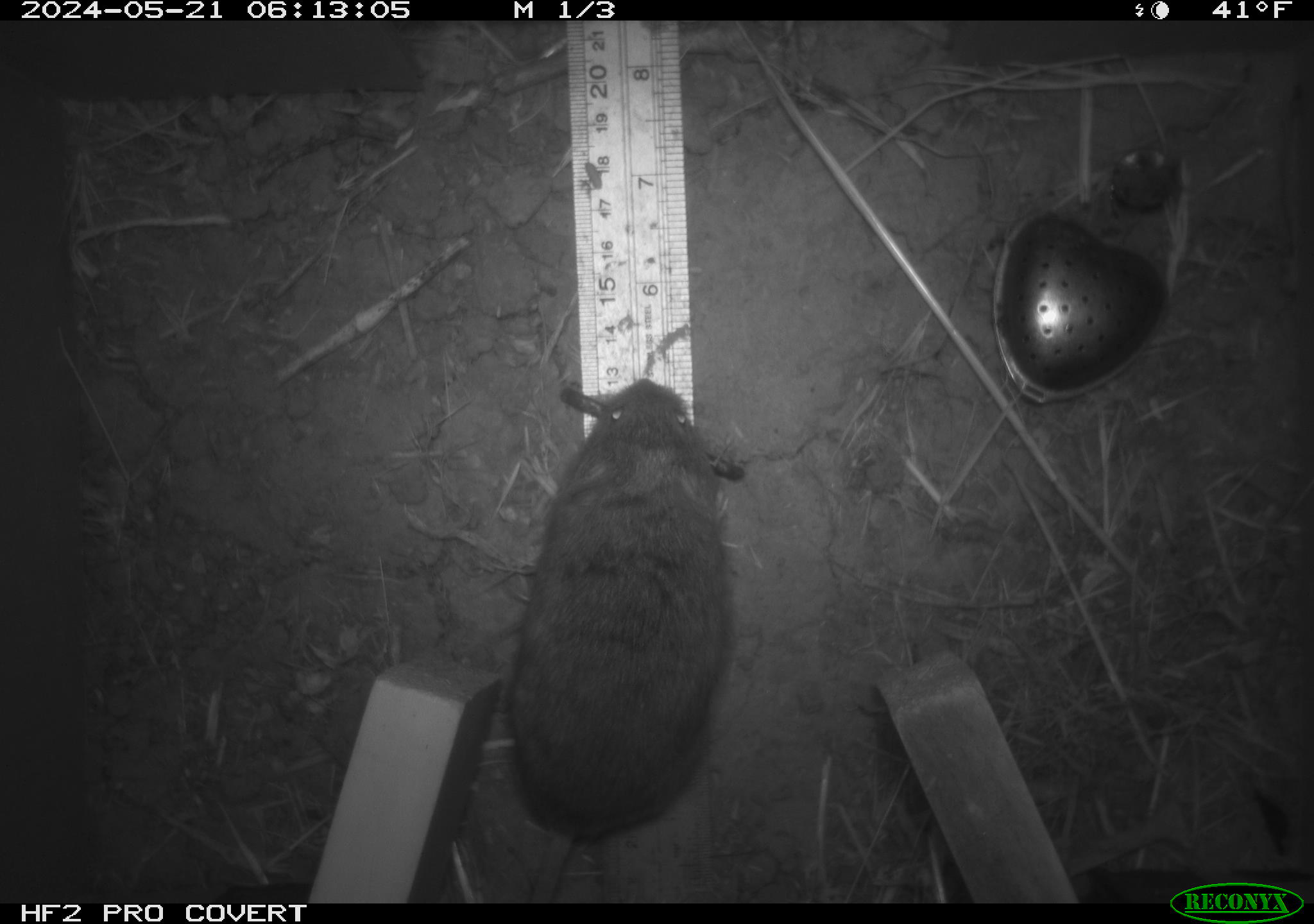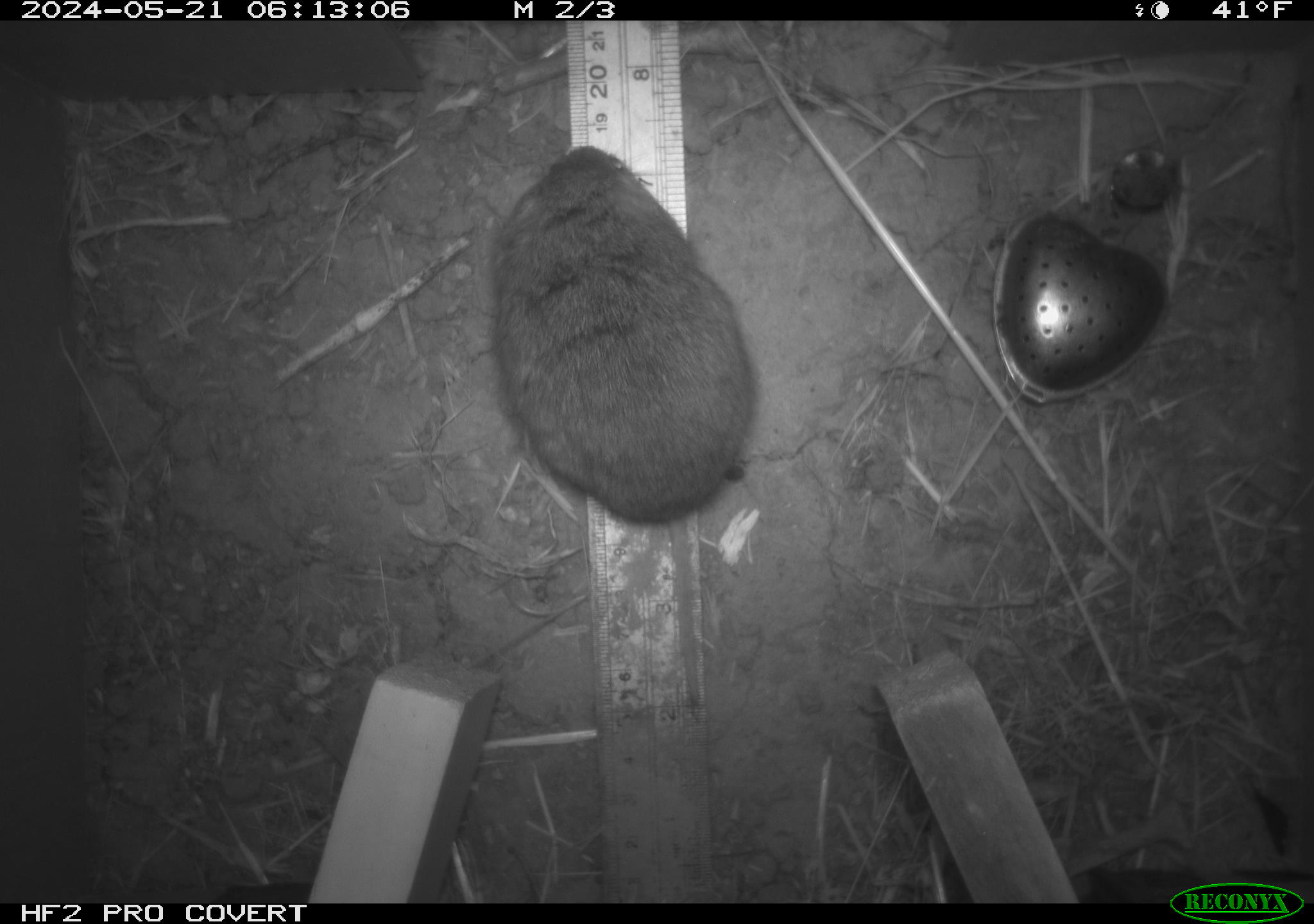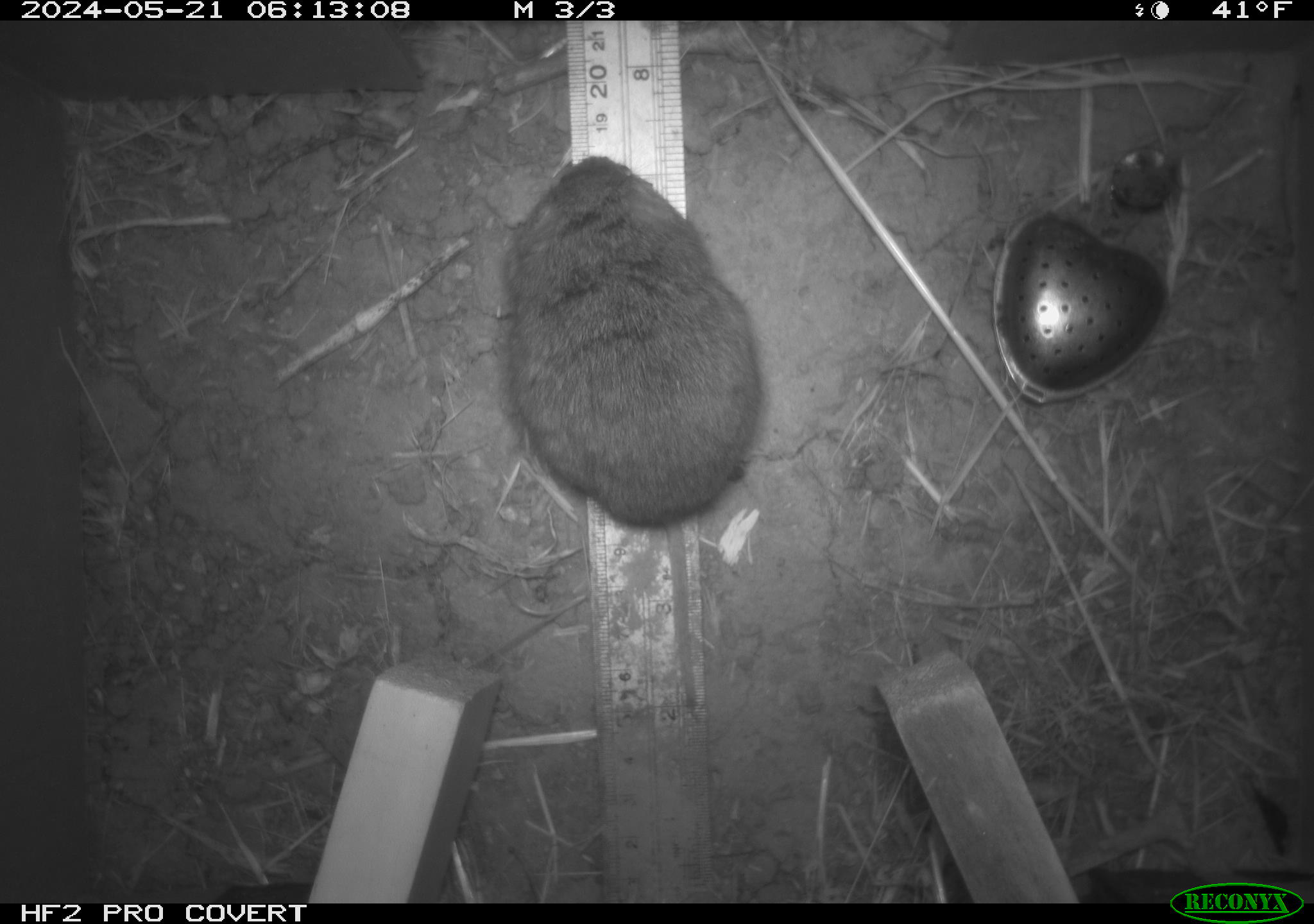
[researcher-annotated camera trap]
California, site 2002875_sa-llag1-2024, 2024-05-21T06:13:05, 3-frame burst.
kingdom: Animalia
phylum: Chordata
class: Mammalia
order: Rodentia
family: Cricetidae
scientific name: Arvicolinae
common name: voles, lemmings, and muskrats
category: arvicolinae subfamily